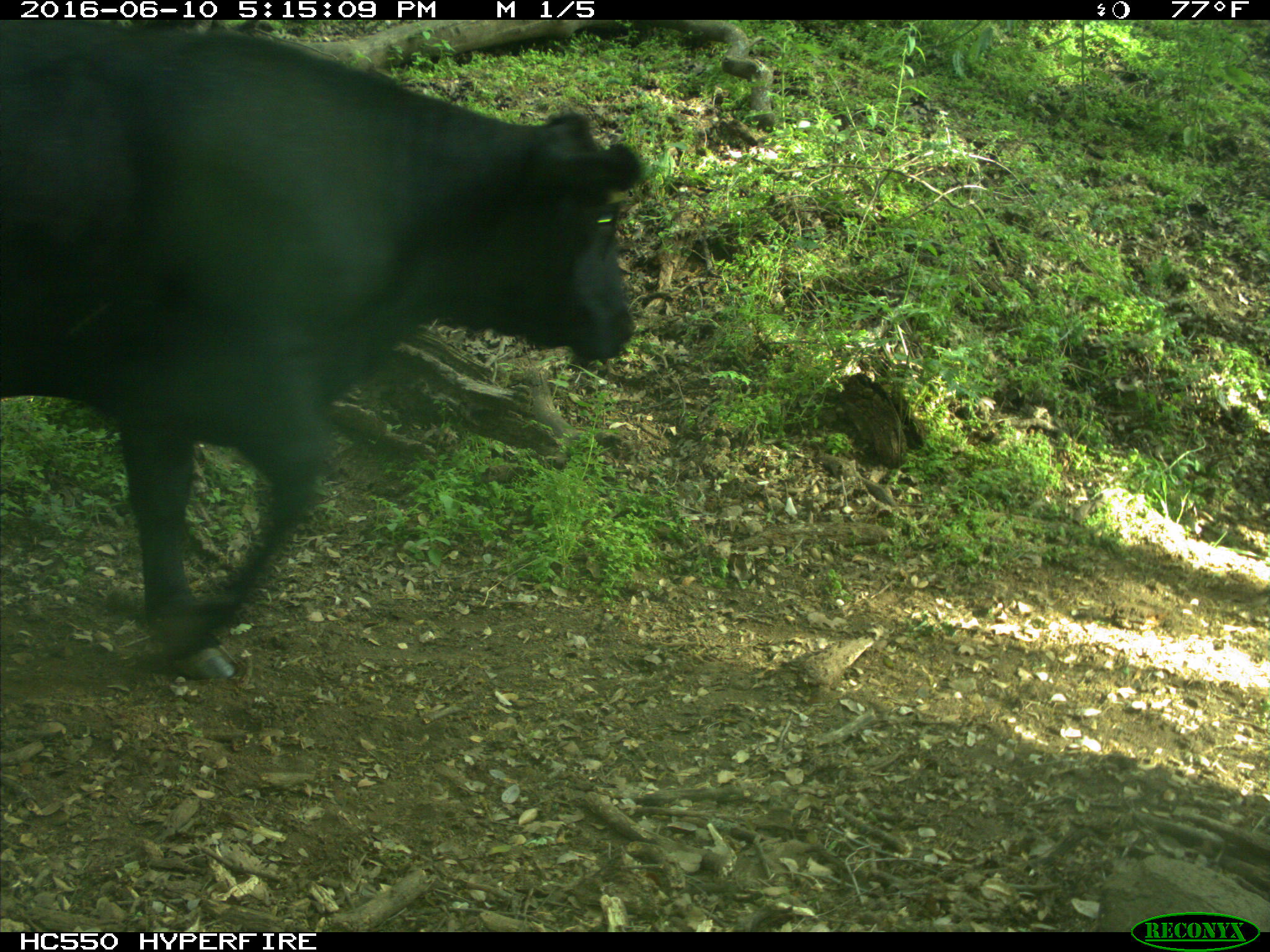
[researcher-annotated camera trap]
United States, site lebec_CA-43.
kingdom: Animalia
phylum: Chordata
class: Mammalia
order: Artiodactyla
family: Bovidae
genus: Bos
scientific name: Bos taurus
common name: domestic cow